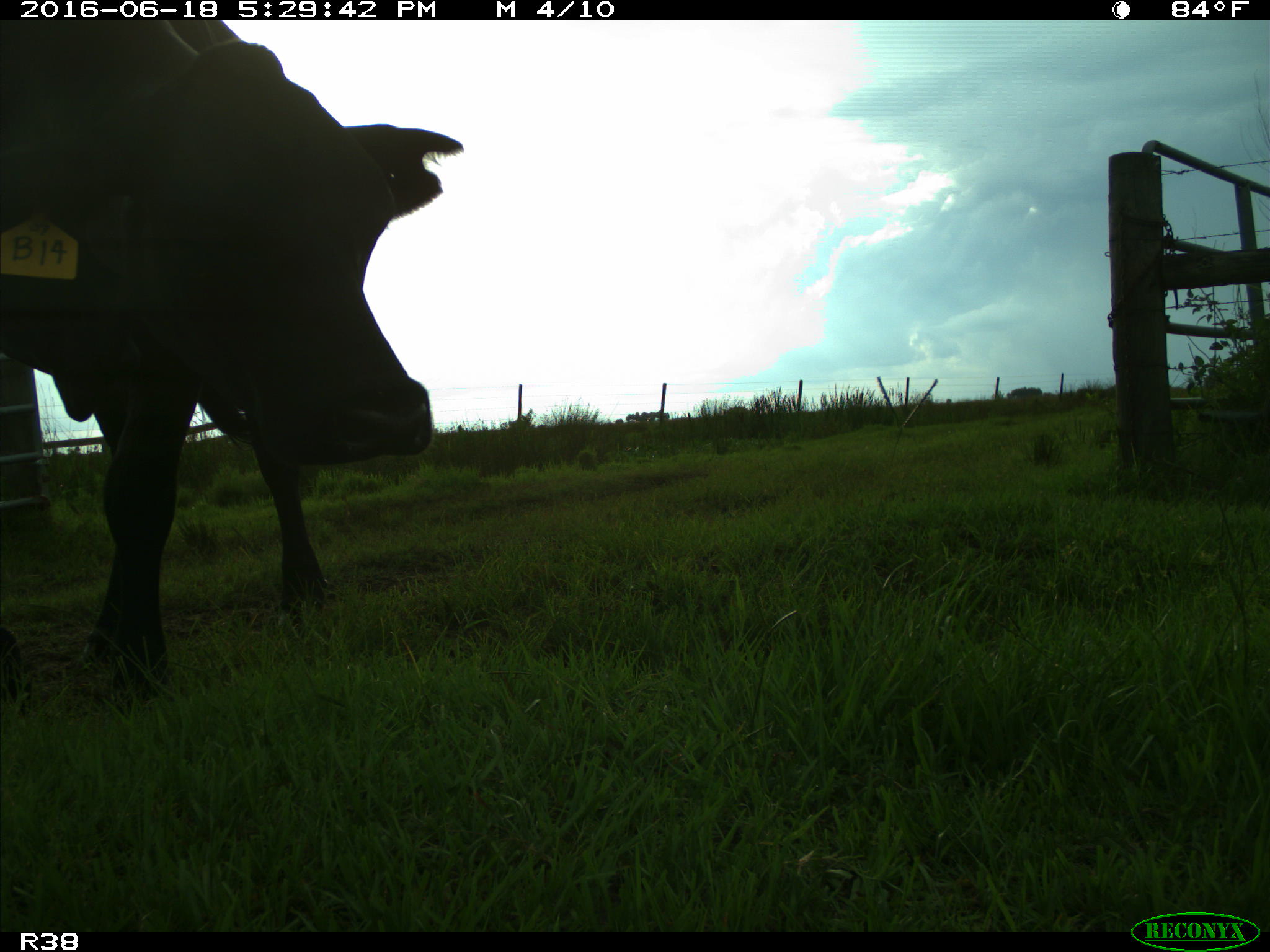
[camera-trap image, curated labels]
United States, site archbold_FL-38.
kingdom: Animalia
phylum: Chordata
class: Mammalia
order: Artiodactyla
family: Bovidae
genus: Bos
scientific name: Bos taurus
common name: domestic cow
Bos taurus (domestic cow).